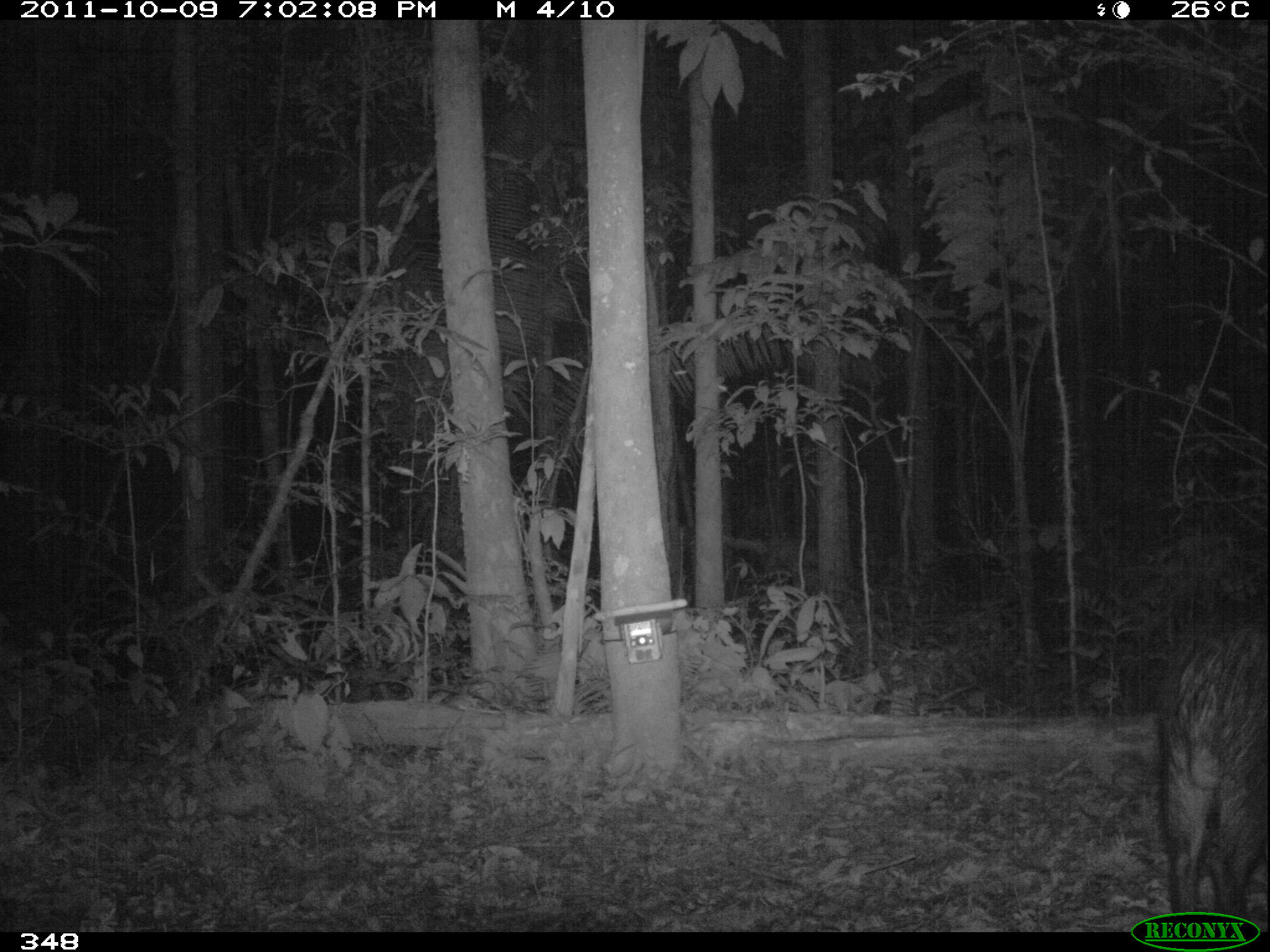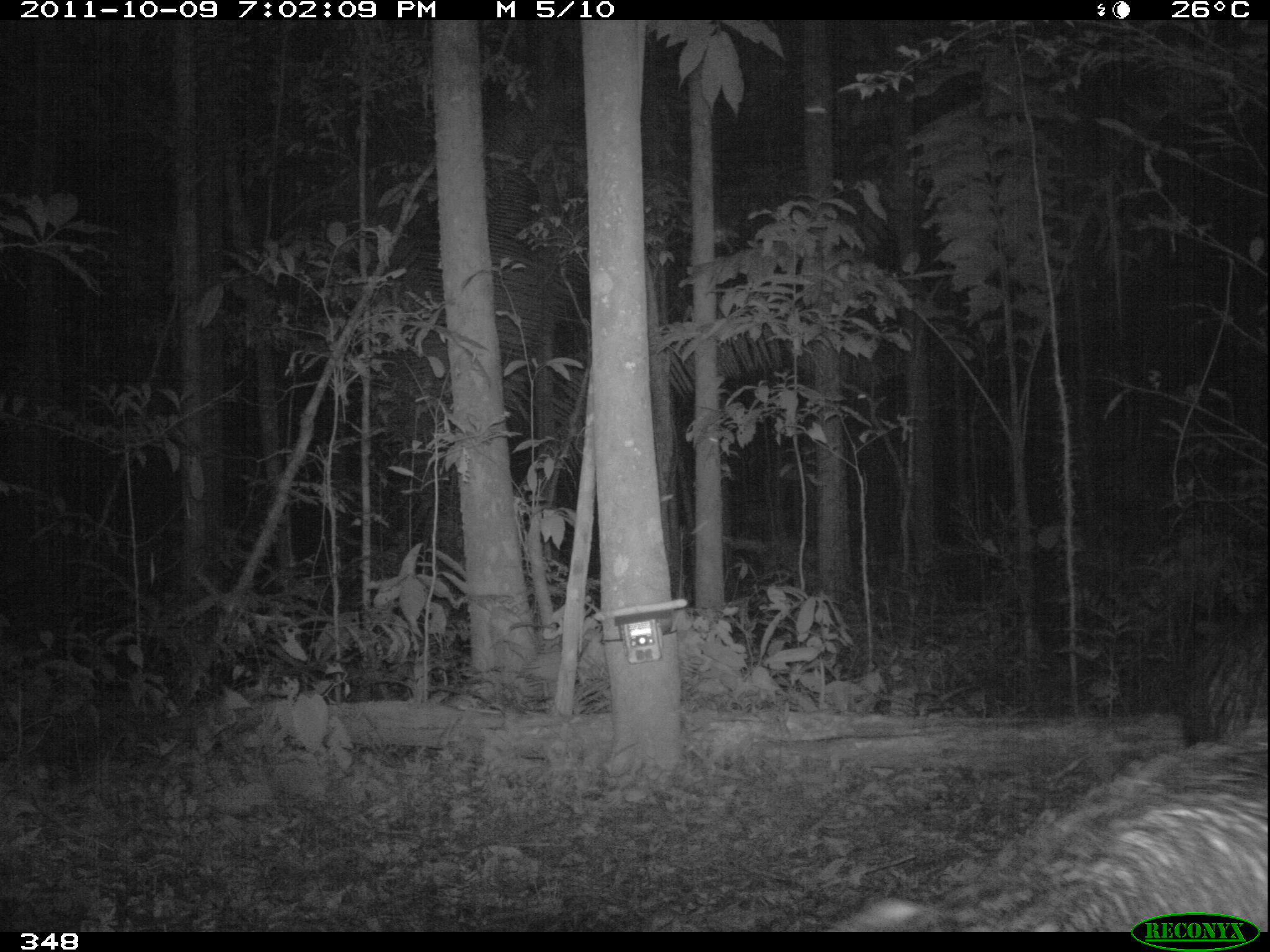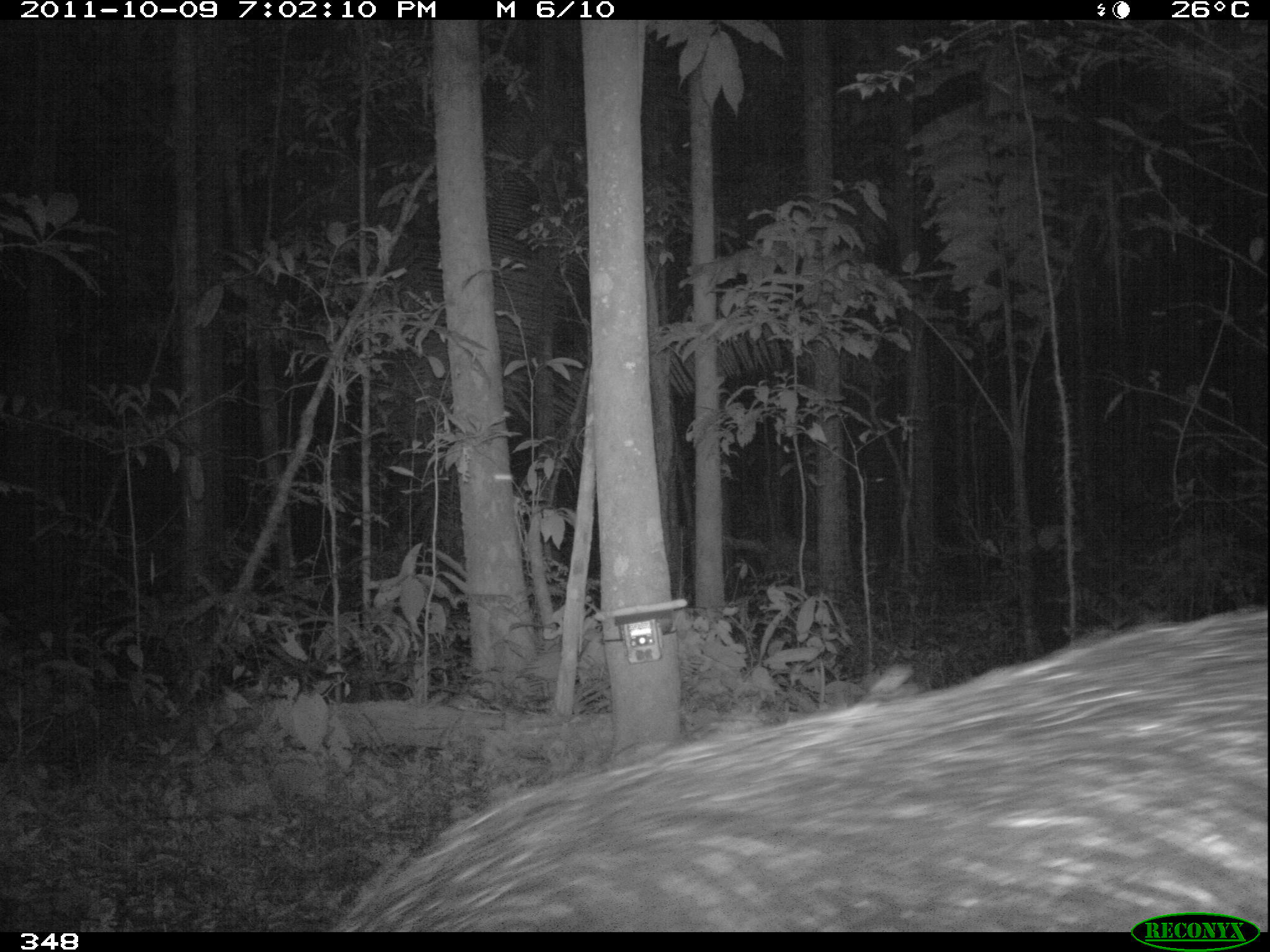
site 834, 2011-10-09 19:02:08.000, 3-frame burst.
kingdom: Animalia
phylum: Chordata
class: Mammalia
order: Artiodactyla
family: Tayassuidae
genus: Tayassu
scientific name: Tayassu pecari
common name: white-lipped peccary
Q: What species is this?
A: Tayassu pecari (white-lipped peccary).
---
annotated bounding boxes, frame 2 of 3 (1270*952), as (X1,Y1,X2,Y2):
tayassu pecari: (832,717,1267,931)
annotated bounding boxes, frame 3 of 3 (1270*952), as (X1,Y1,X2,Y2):
tayassu pecari: (332,605,1266,932)